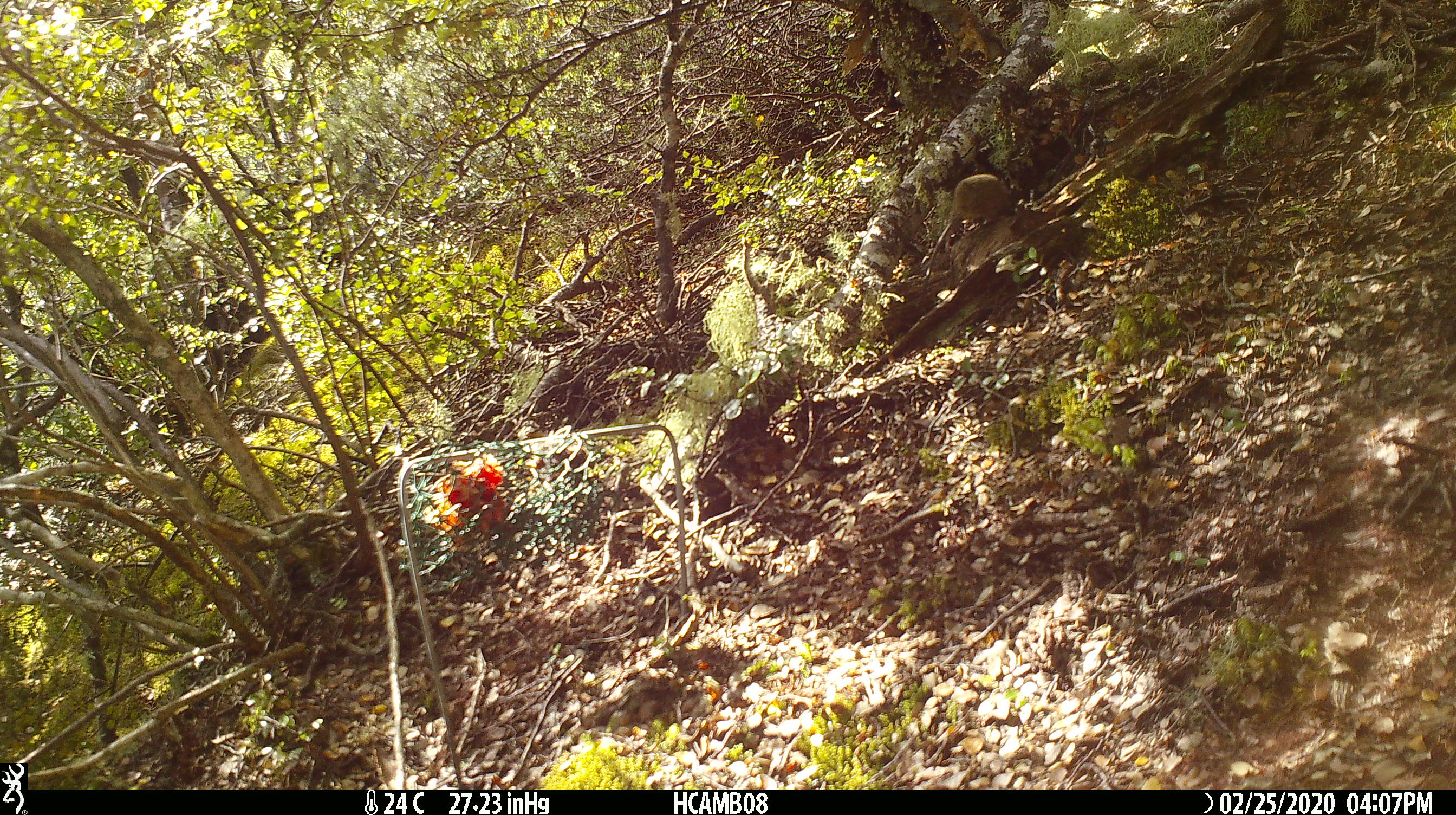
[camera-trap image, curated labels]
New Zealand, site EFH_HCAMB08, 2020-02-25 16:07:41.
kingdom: Animalia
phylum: Chordata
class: Mammalia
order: Rodentia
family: Muridae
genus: Mus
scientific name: Mus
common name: mouse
Mouse (Mus).